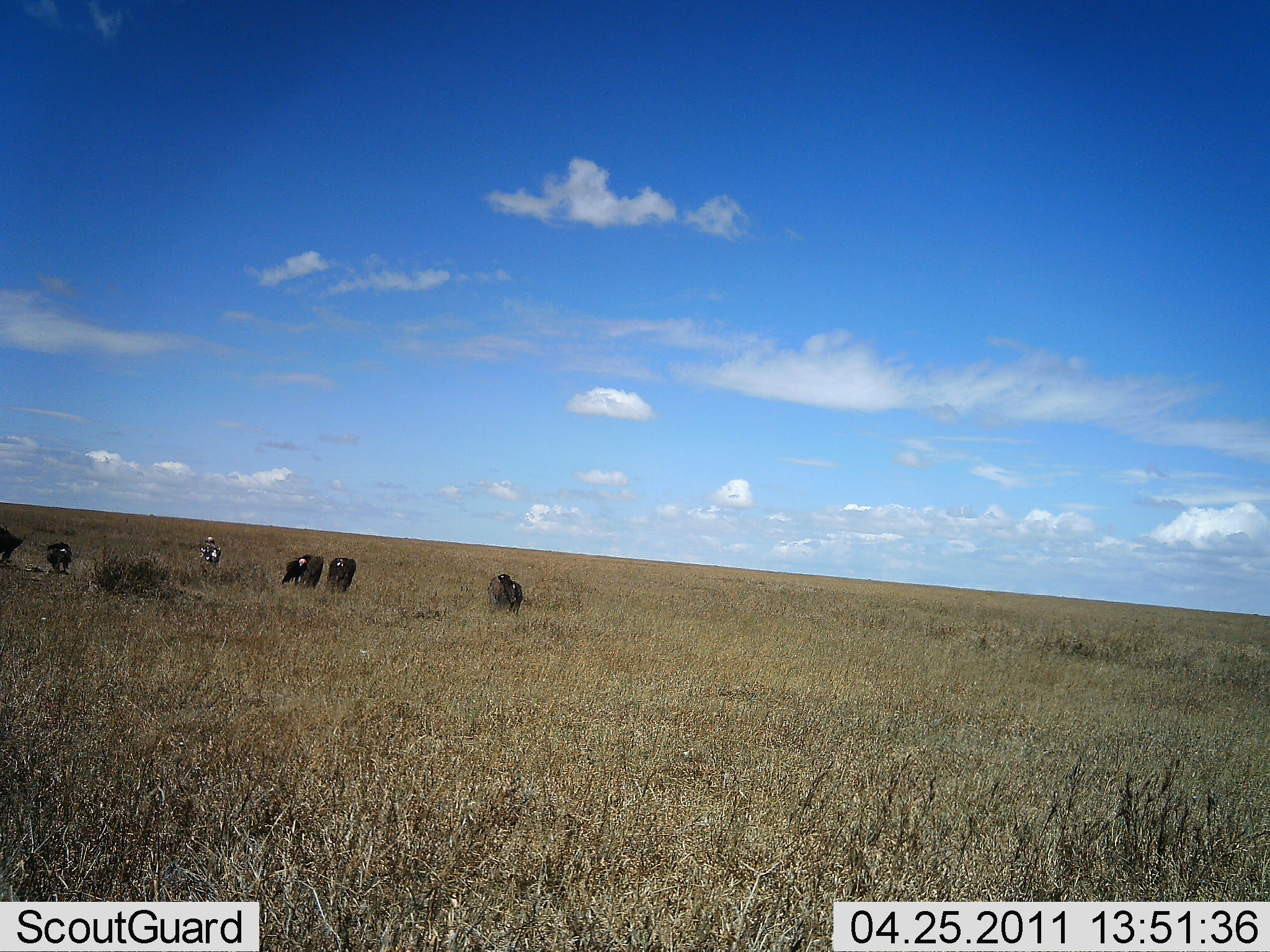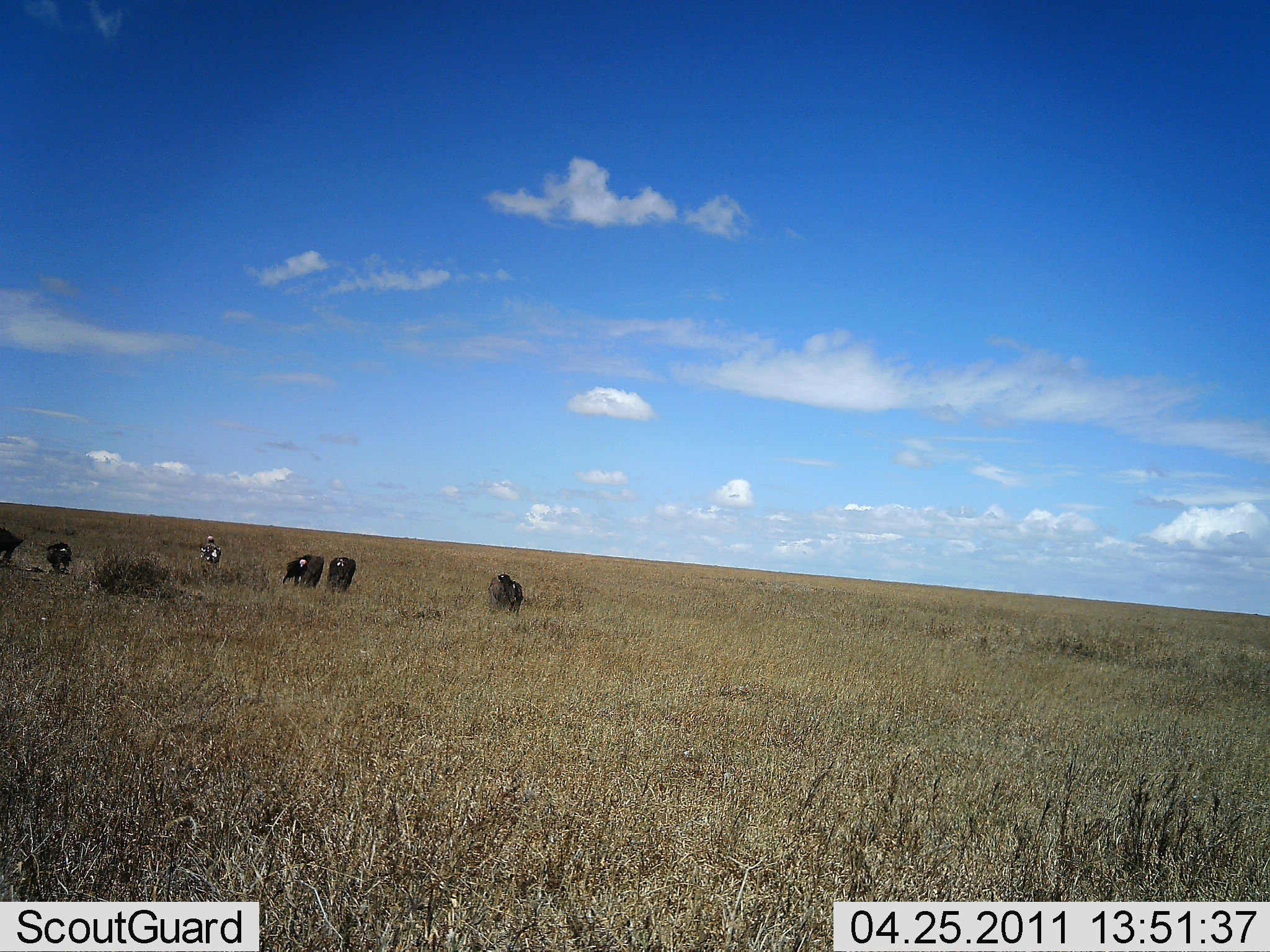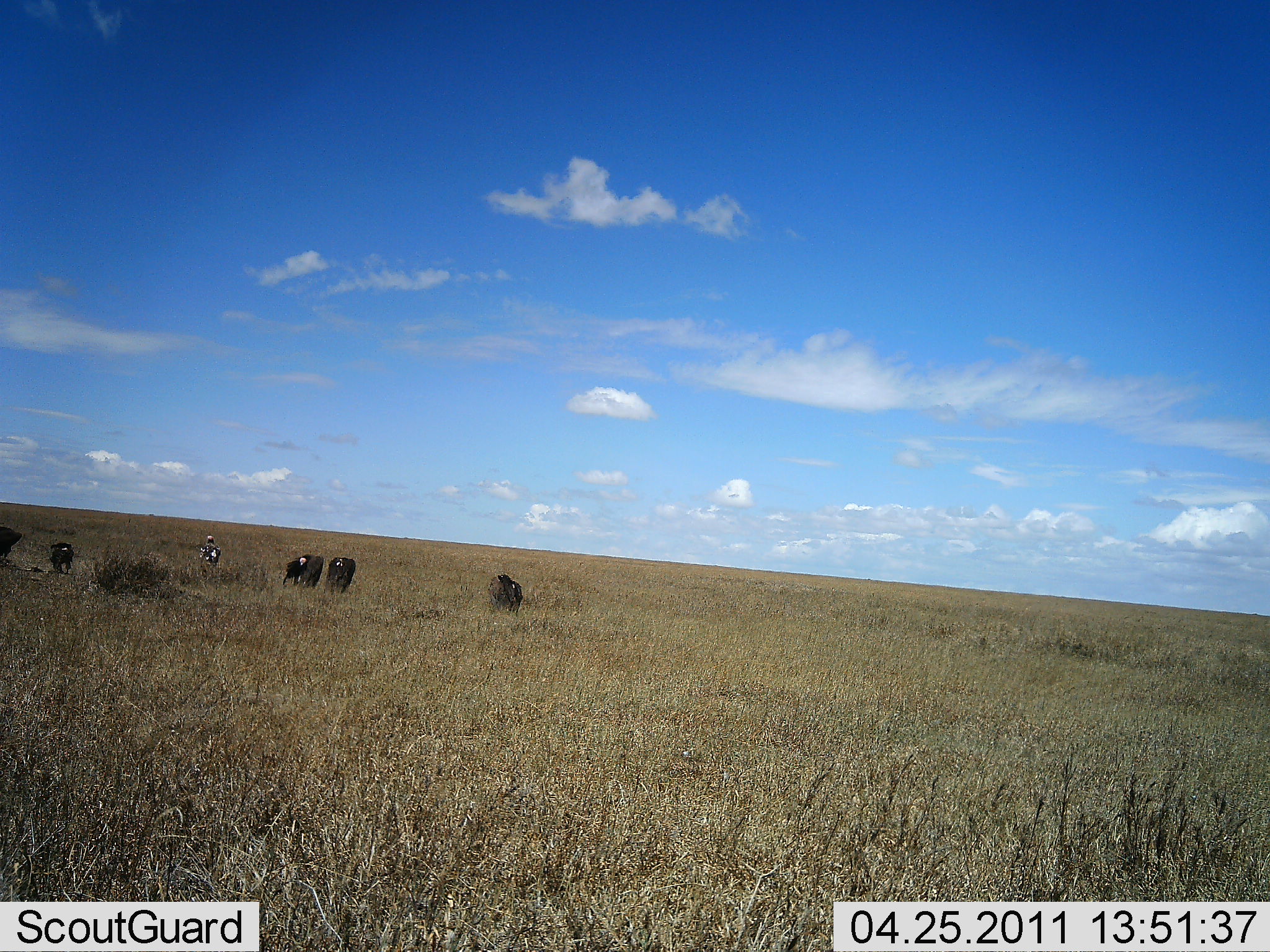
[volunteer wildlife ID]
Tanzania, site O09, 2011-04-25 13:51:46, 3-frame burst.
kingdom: Animalia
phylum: Chordata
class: Aves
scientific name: Aves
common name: bird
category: otherbird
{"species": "otherbird (bird) (Aves)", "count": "6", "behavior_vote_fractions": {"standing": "60%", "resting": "40%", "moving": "20%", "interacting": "0%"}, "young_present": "0%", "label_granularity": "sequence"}